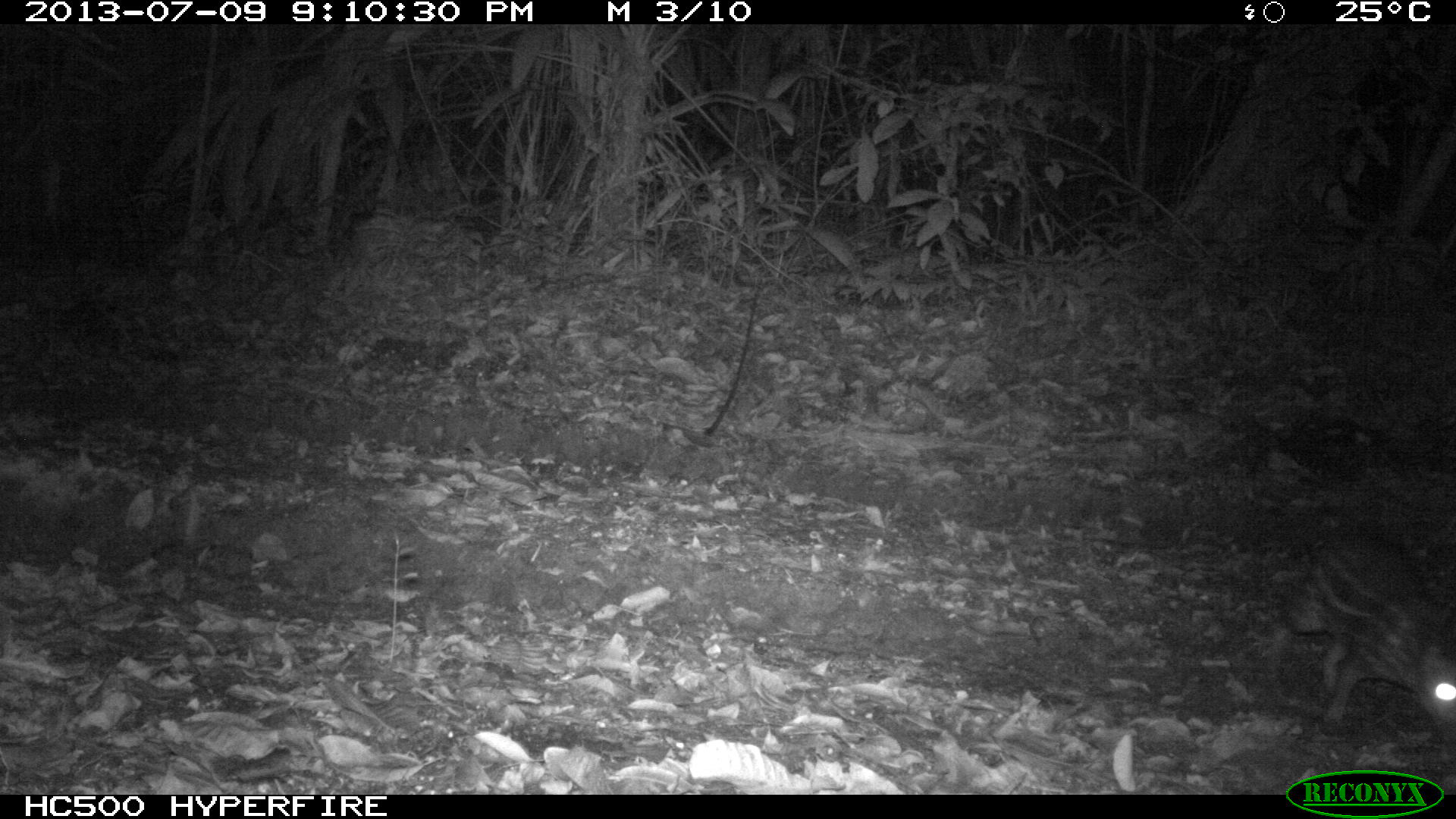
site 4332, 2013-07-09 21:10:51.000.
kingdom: Animalia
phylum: Chordata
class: Mammalia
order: Rodentia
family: Cuniculidae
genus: Cuniculus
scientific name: Cuniculus paca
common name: lowland paca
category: agouti paca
Agouti paca (lowland paca) (Cuniculus paca), count 1.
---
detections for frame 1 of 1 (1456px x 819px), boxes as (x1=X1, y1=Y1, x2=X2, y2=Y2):
agouti paca: (x1=1274, y1=521, x2=1456, y2=733)